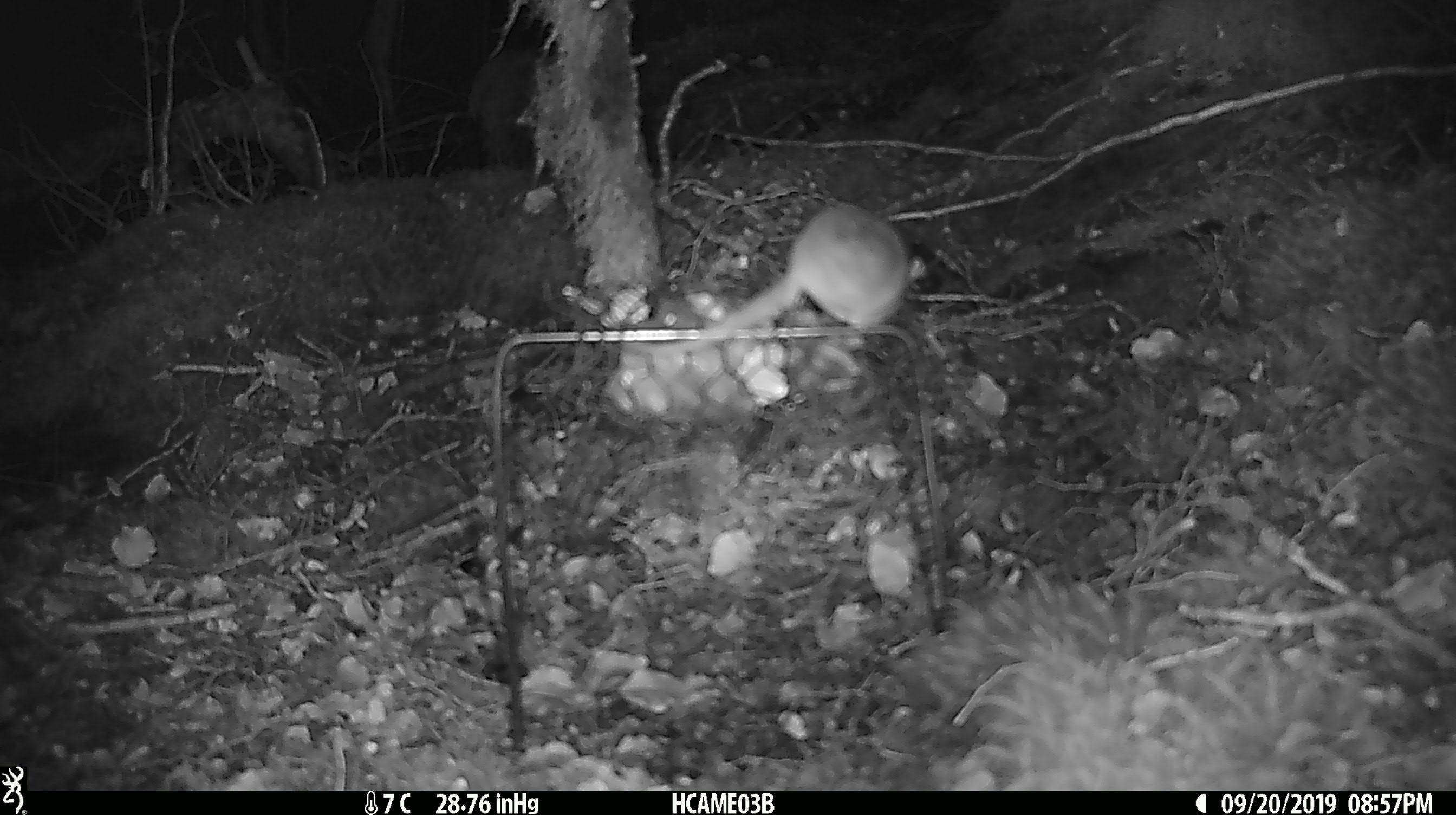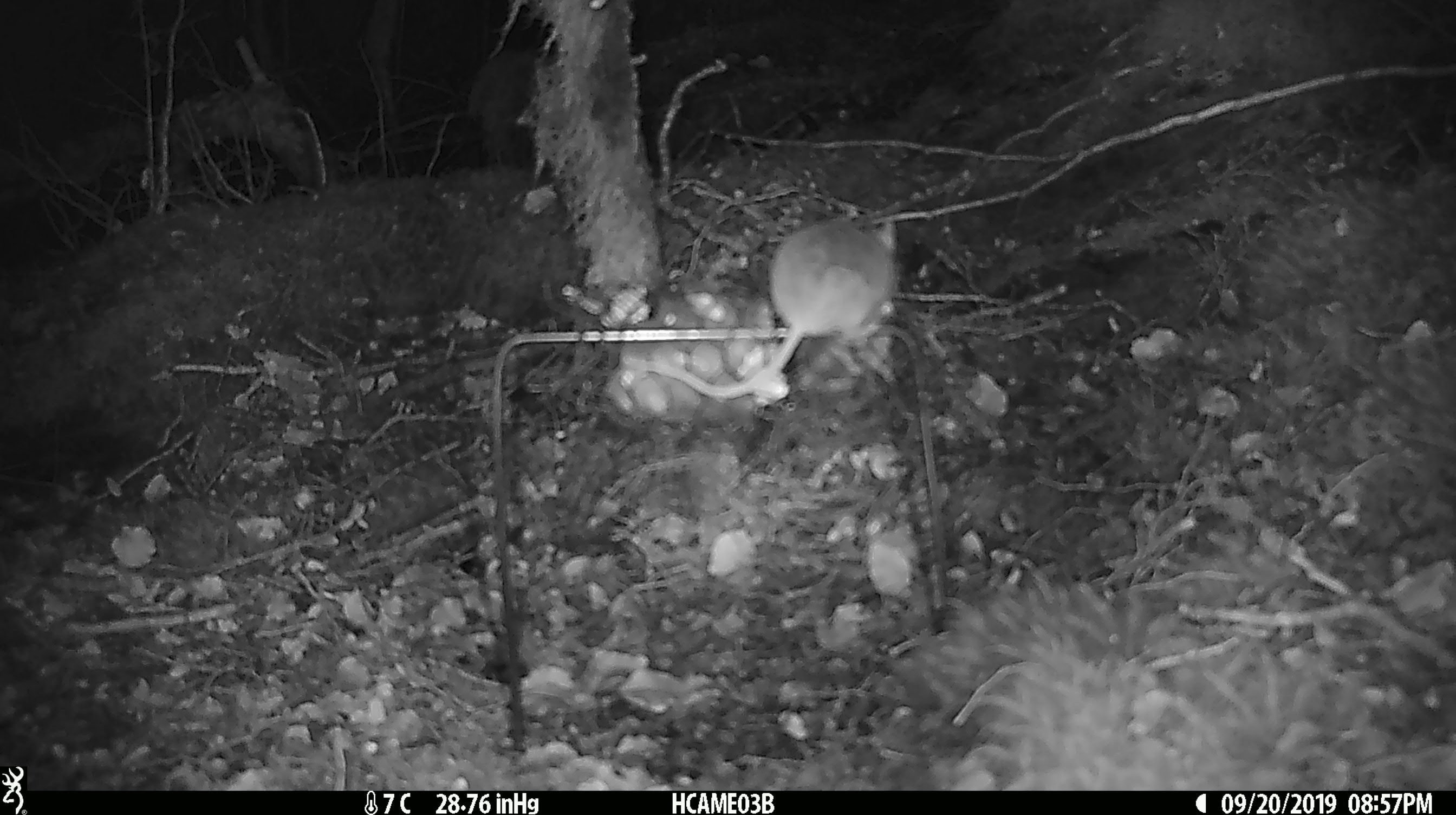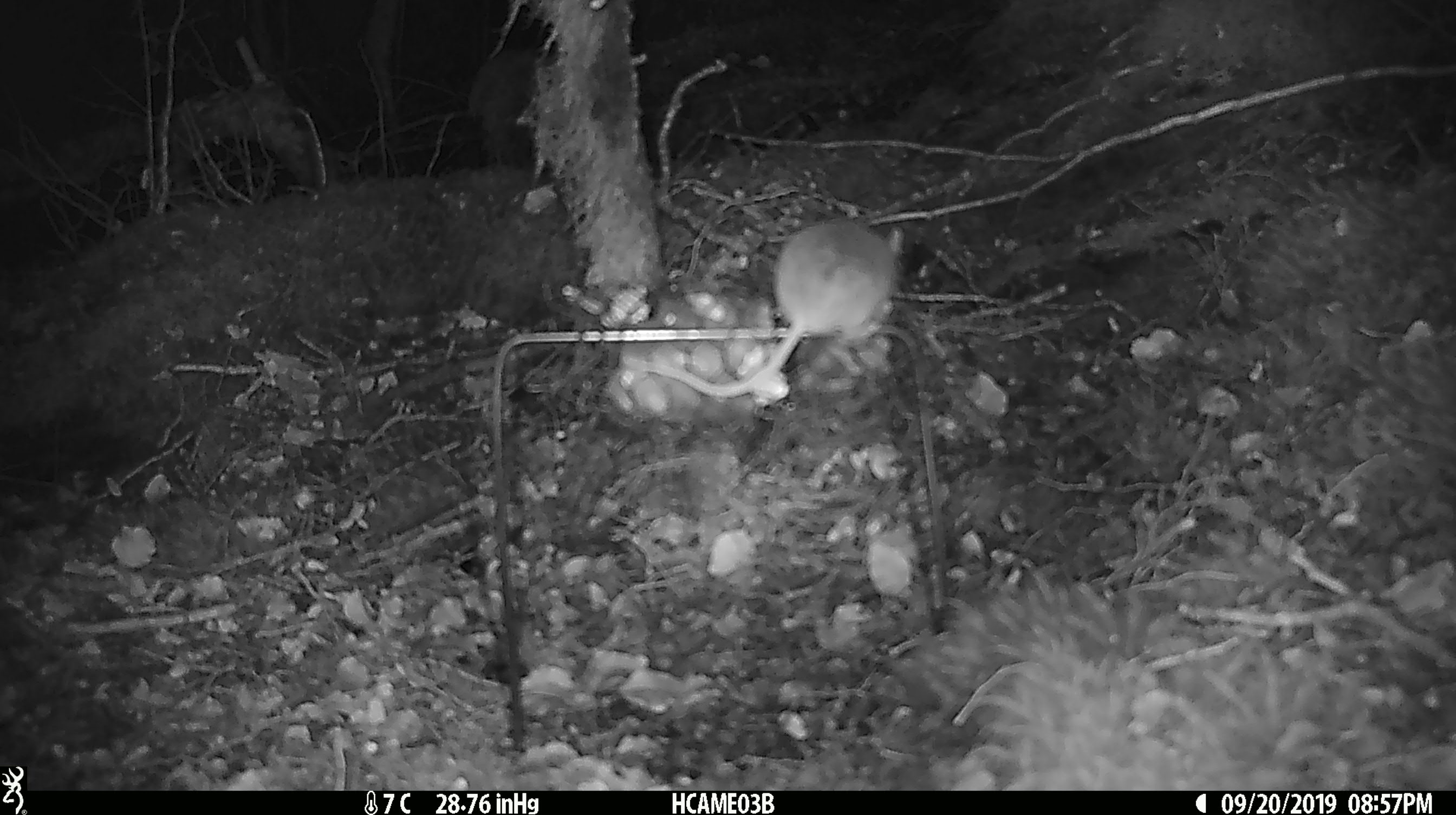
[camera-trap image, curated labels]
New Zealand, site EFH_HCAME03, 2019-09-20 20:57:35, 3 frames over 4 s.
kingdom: Animalia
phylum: Chordata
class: Mammalia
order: Rodentia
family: Muridae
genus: Mus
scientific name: Mus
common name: mouse